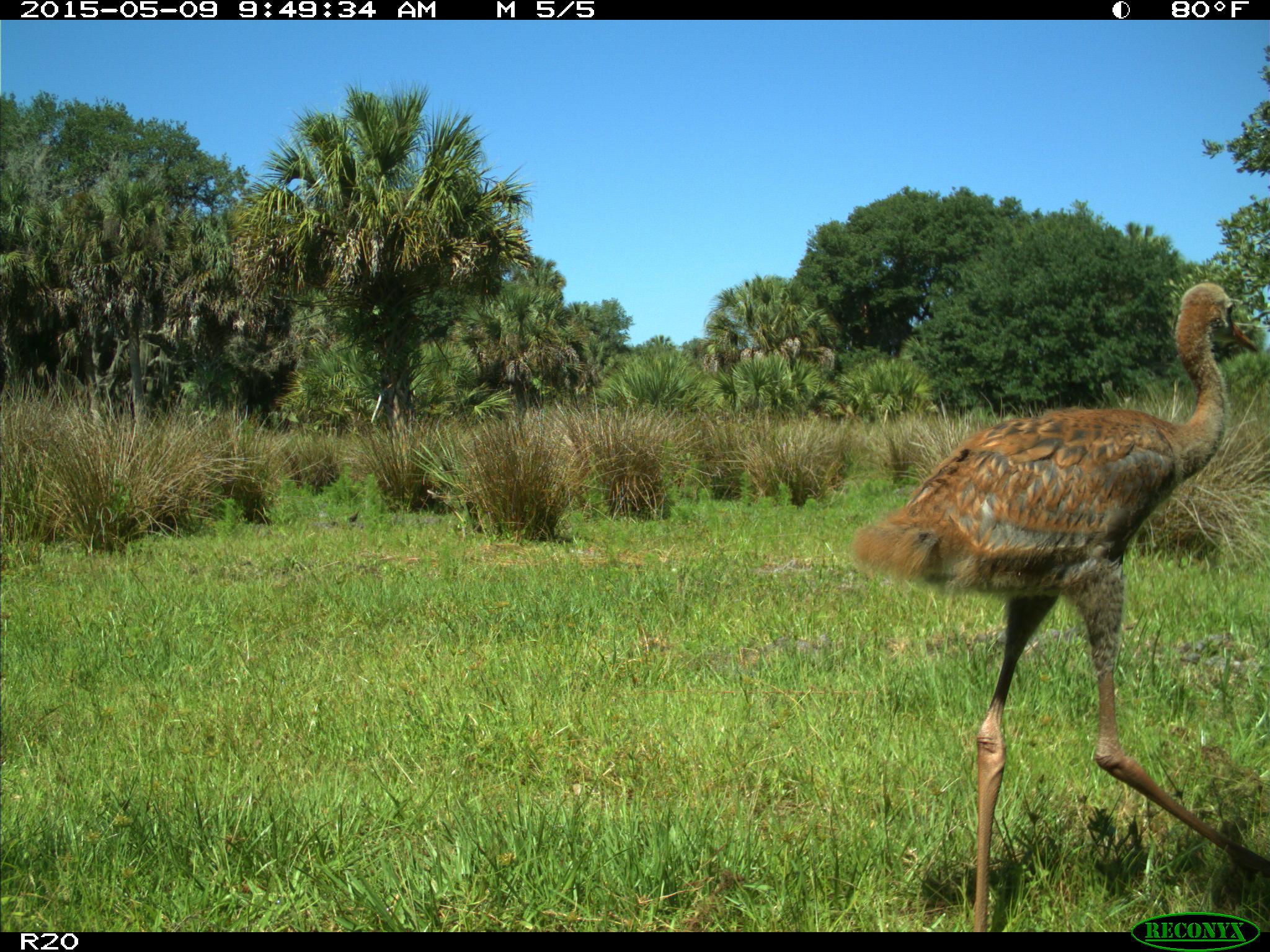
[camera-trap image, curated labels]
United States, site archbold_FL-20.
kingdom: Animalia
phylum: Chordata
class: Aves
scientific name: Aves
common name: birds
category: unidentified bird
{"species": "unidentified bird (birds) (Aves)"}